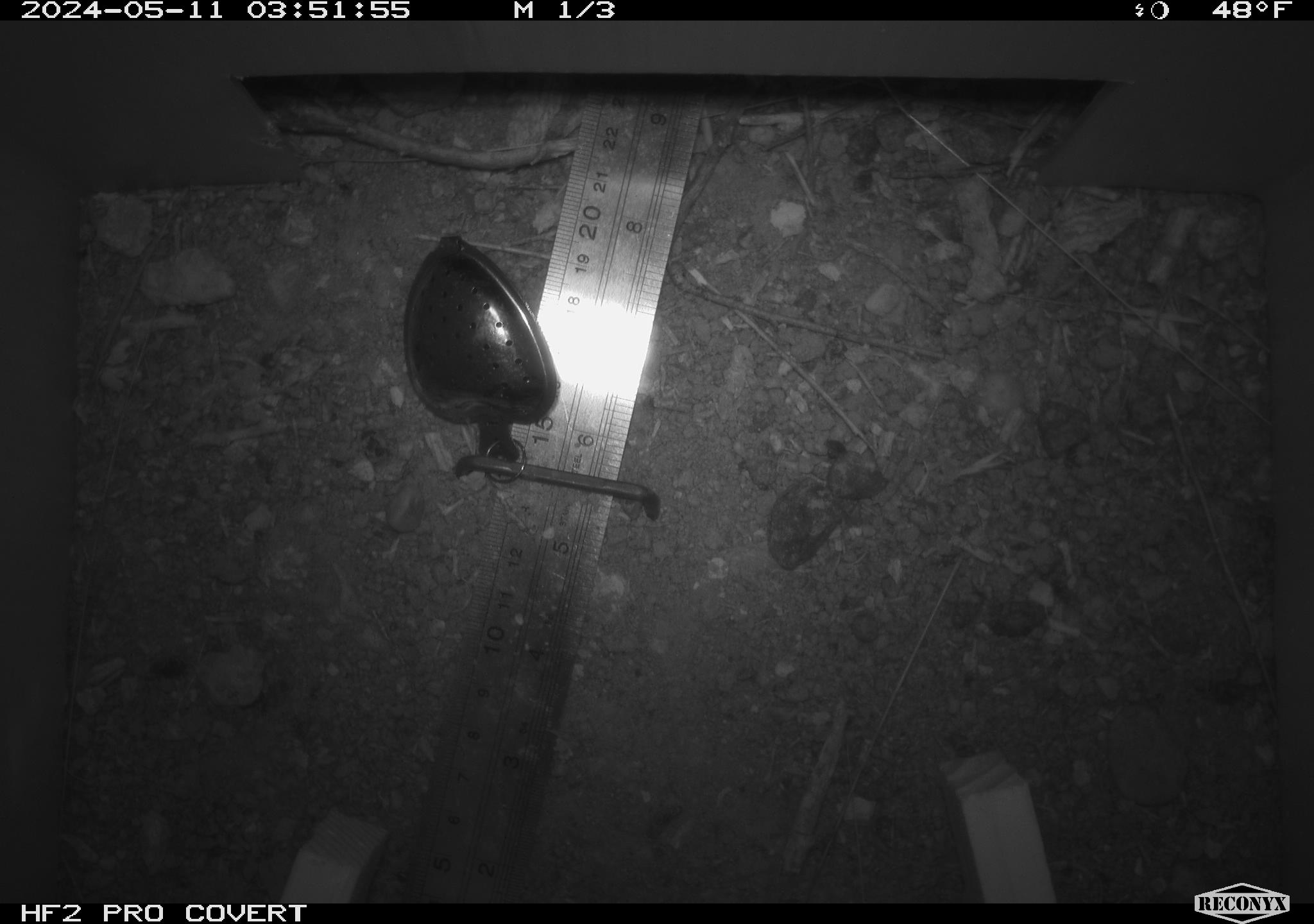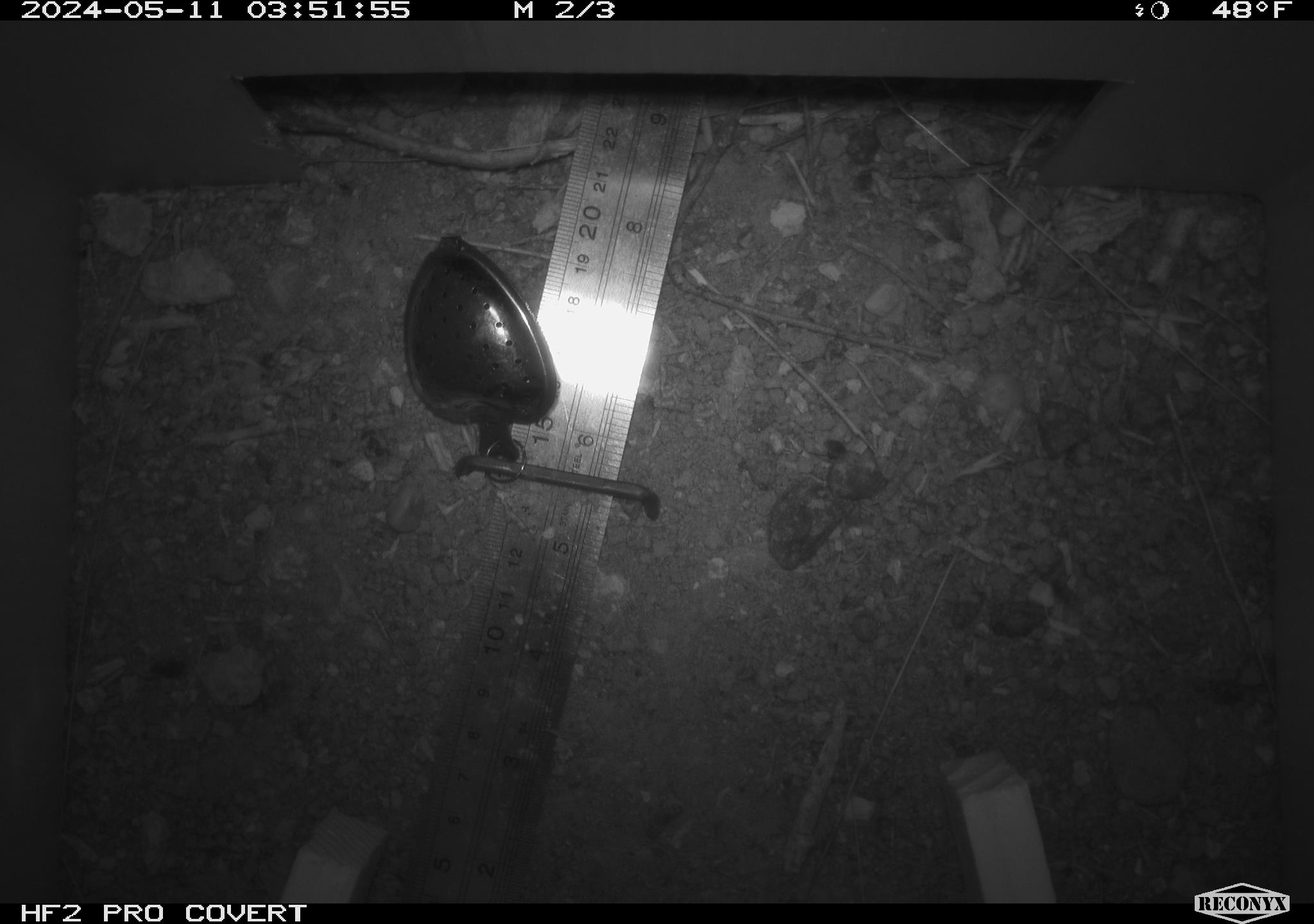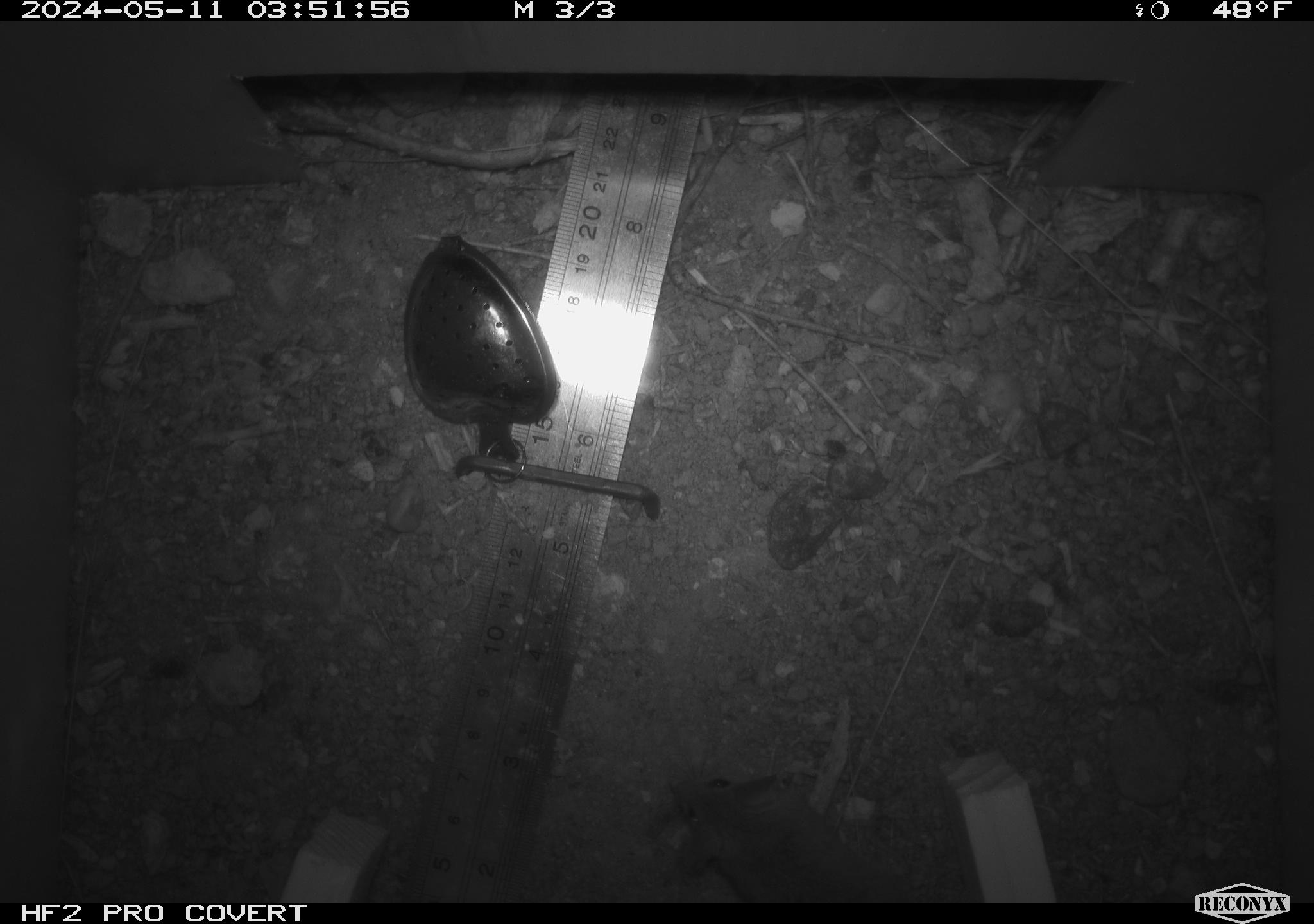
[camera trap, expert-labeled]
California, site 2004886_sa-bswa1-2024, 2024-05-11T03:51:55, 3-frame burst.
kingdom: Animalia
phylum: Chordata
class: Mammalia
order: Rodentia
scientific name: Rodentia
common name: mouse species